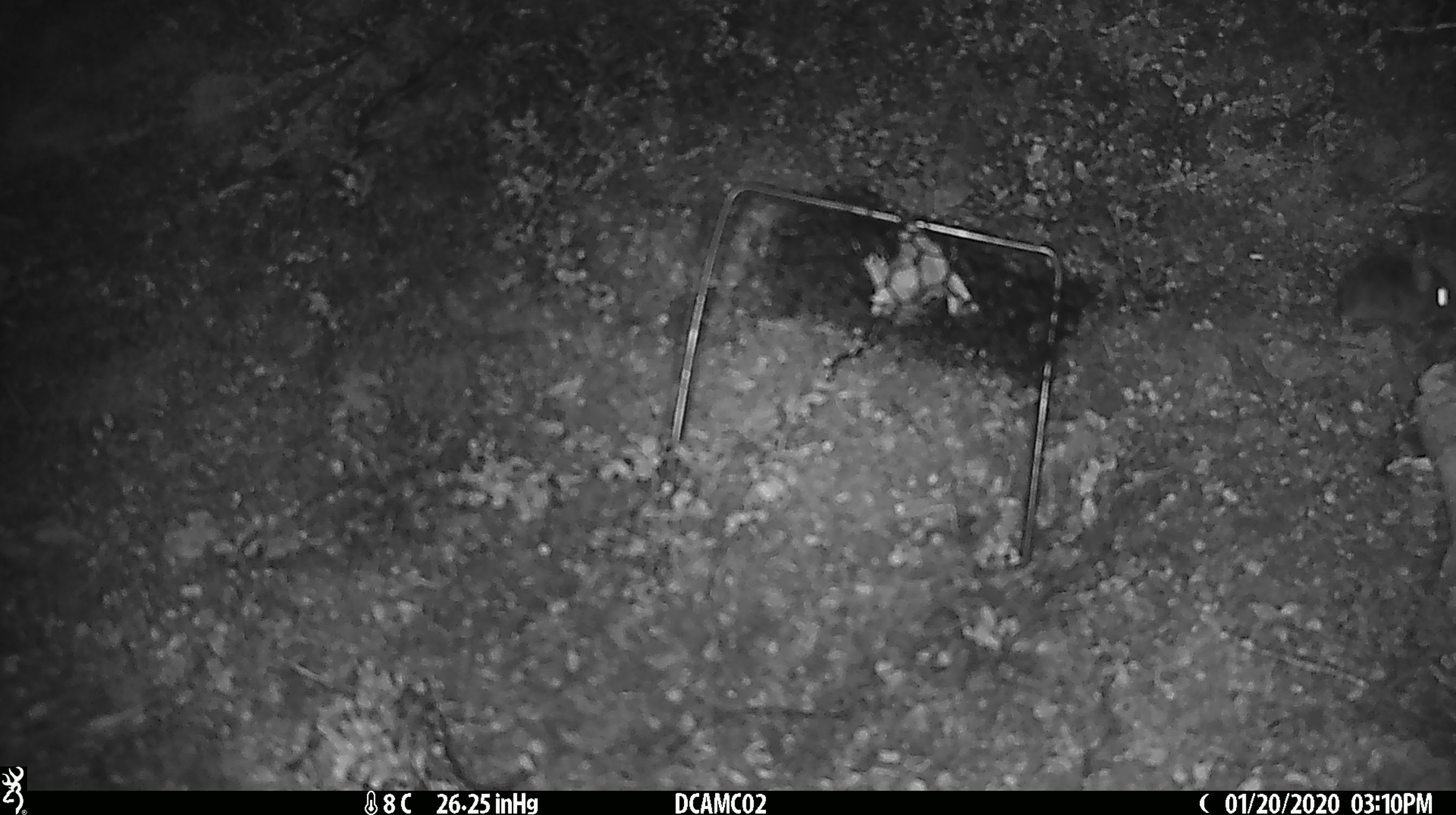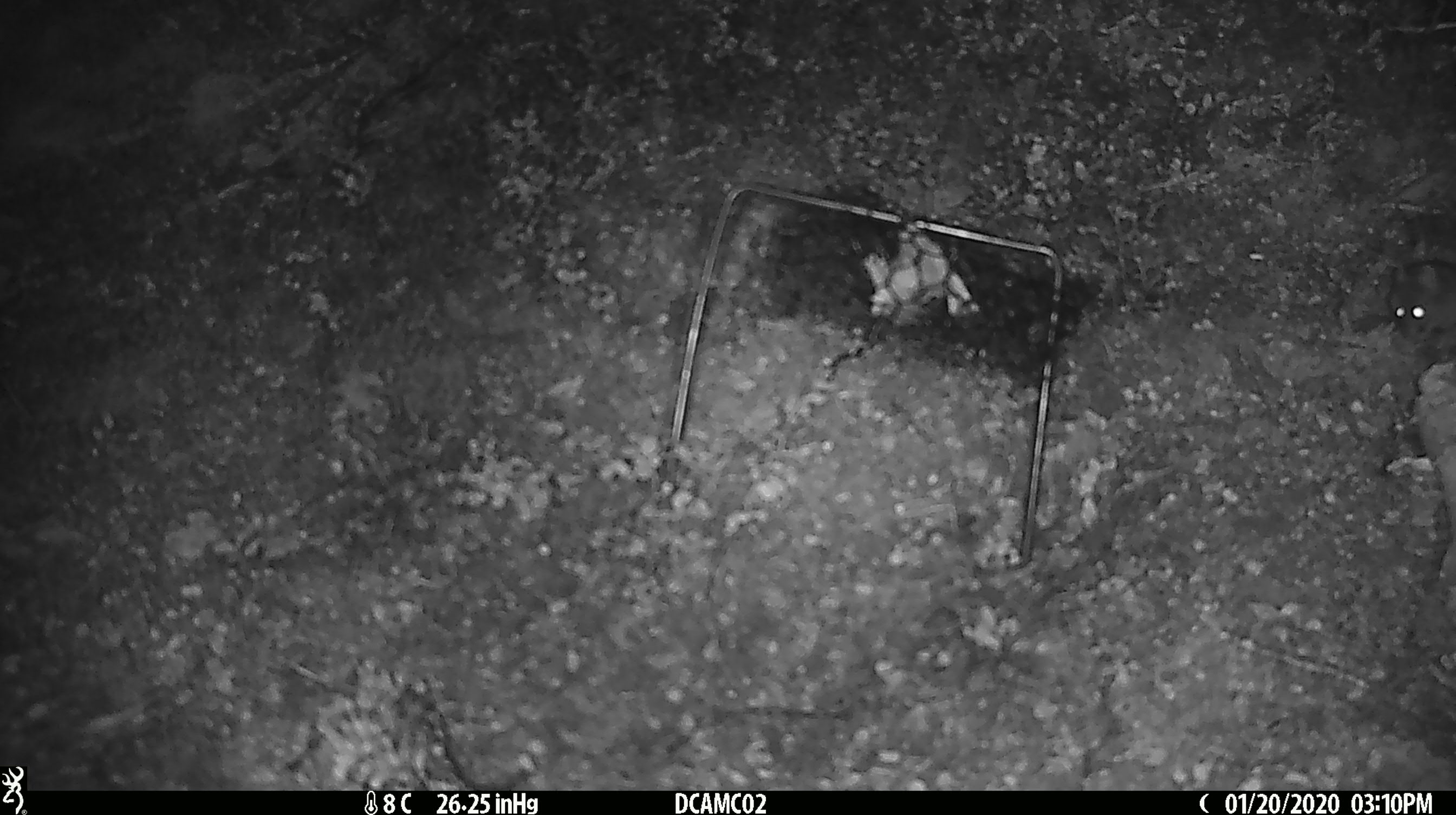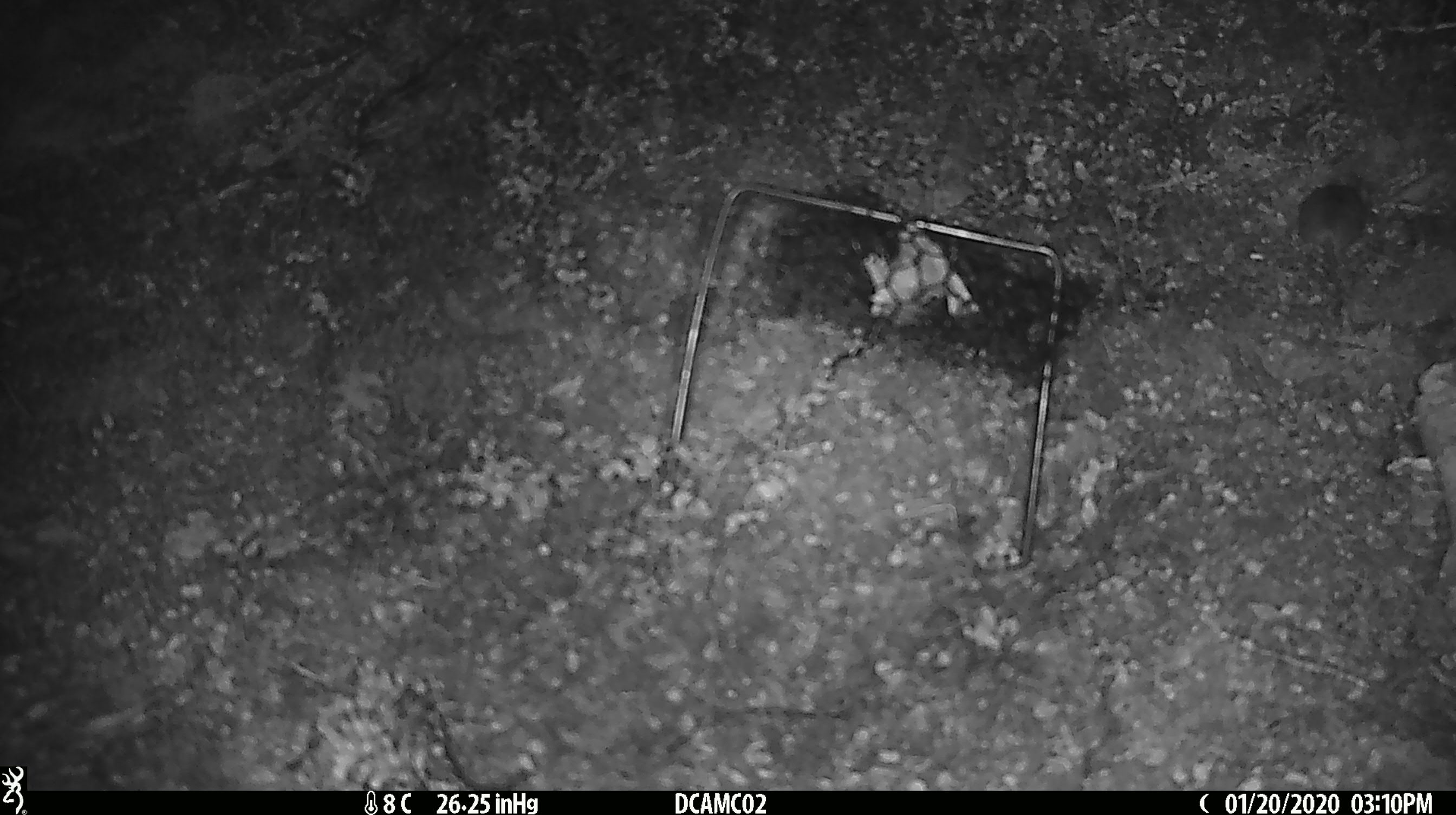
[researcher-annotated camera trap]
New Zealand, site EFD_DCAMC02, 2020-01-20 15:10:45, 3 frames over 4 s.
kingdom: Animalia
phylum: Chordata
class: Mammalia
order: Rodentia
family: Muridae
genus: Mus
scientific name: Mus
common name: mouse